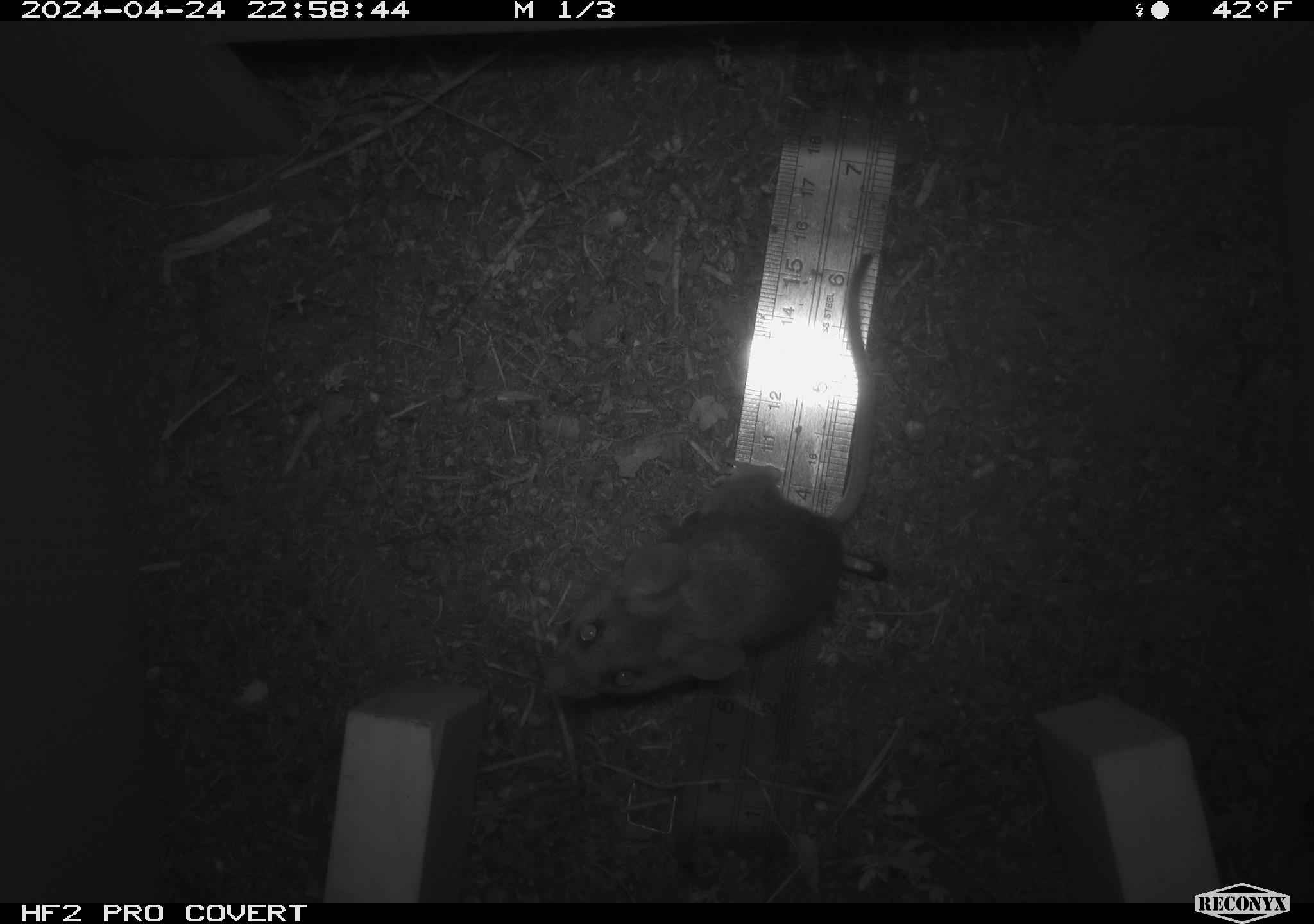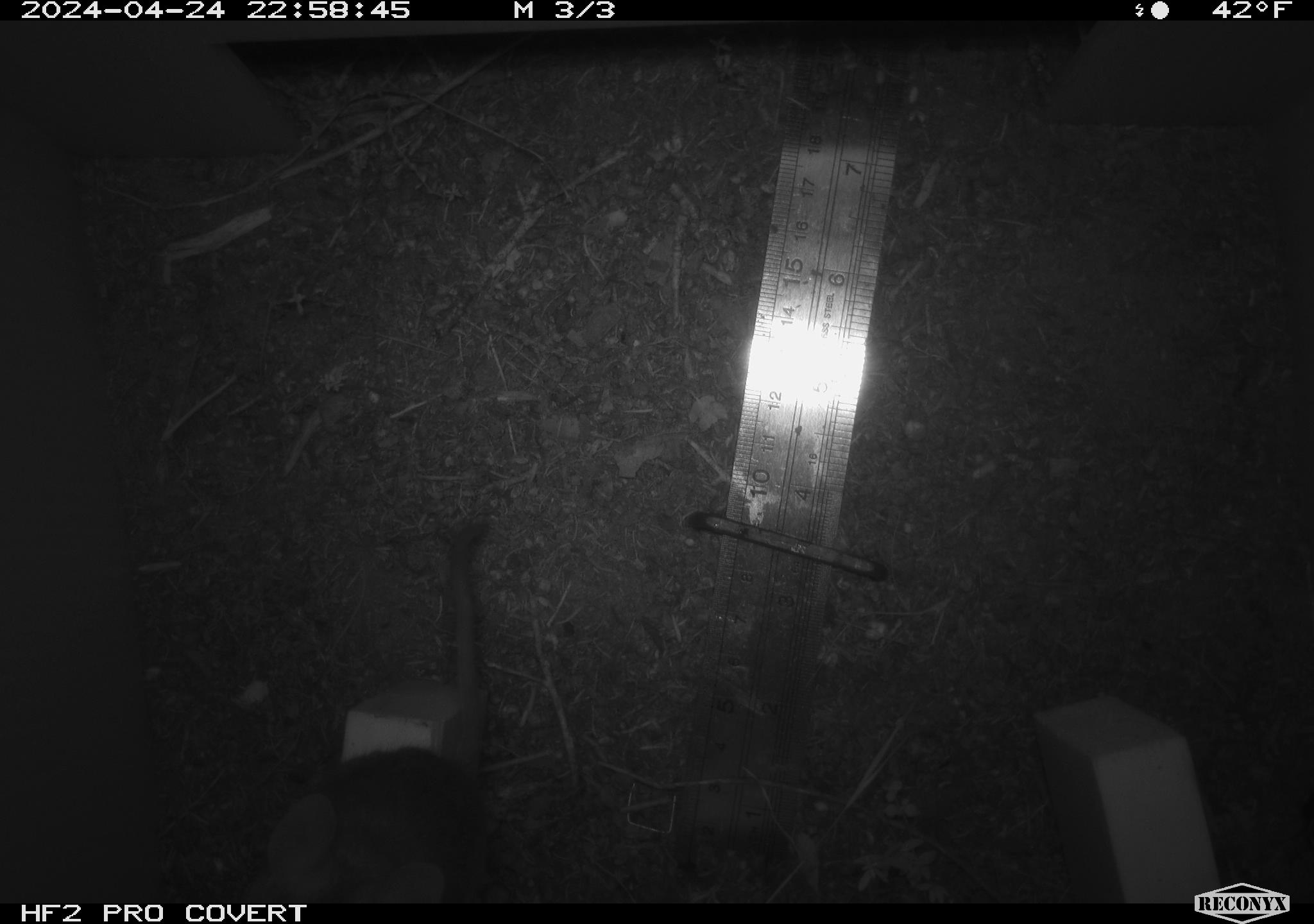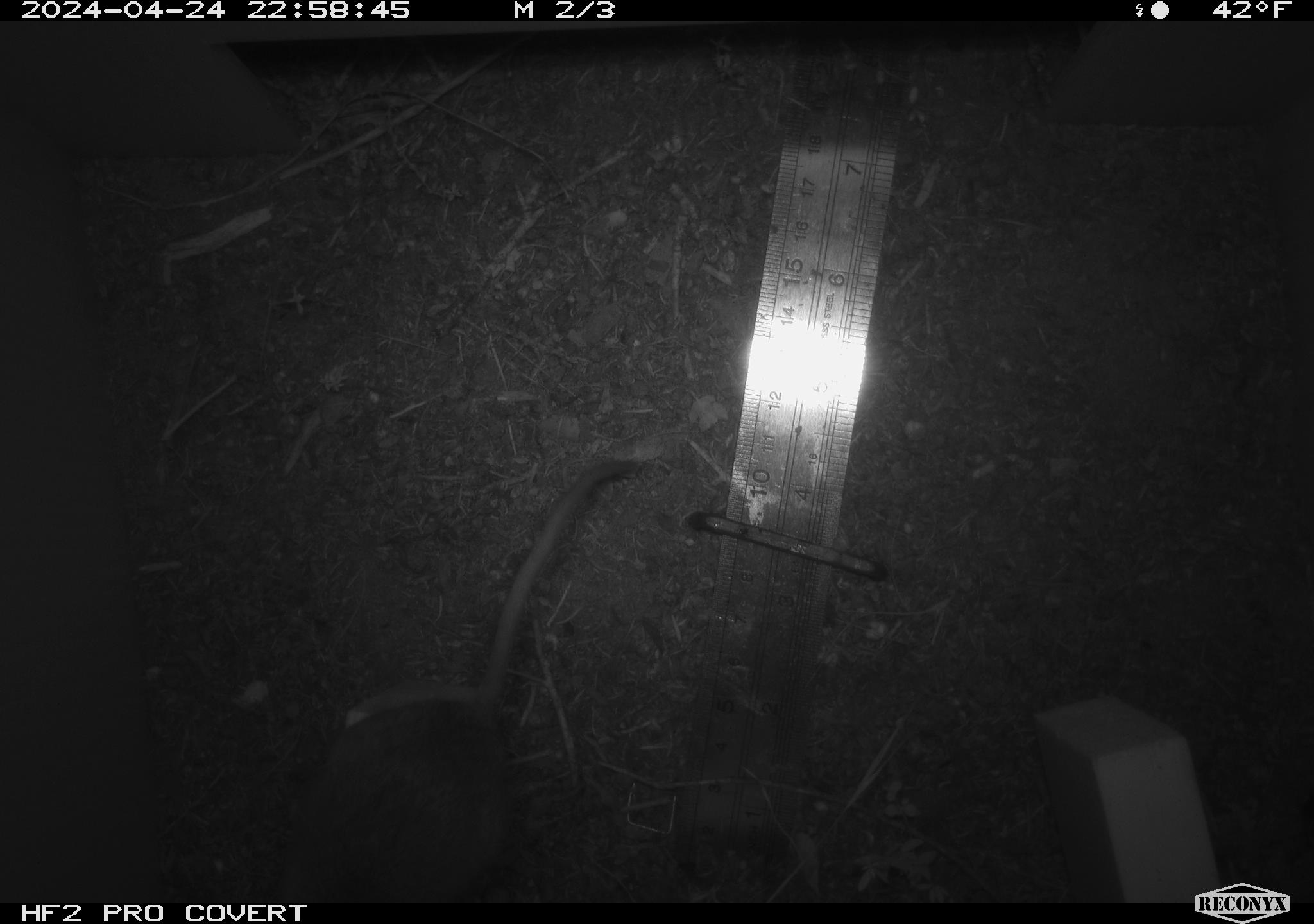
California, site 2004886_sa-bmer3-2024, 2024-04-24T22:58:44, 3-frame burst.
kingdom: Animalia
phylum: Chordata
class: Mammalia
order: Rodentia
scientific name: Rodentia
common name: mouse species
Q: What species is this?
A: Mouse species (Rodentia).